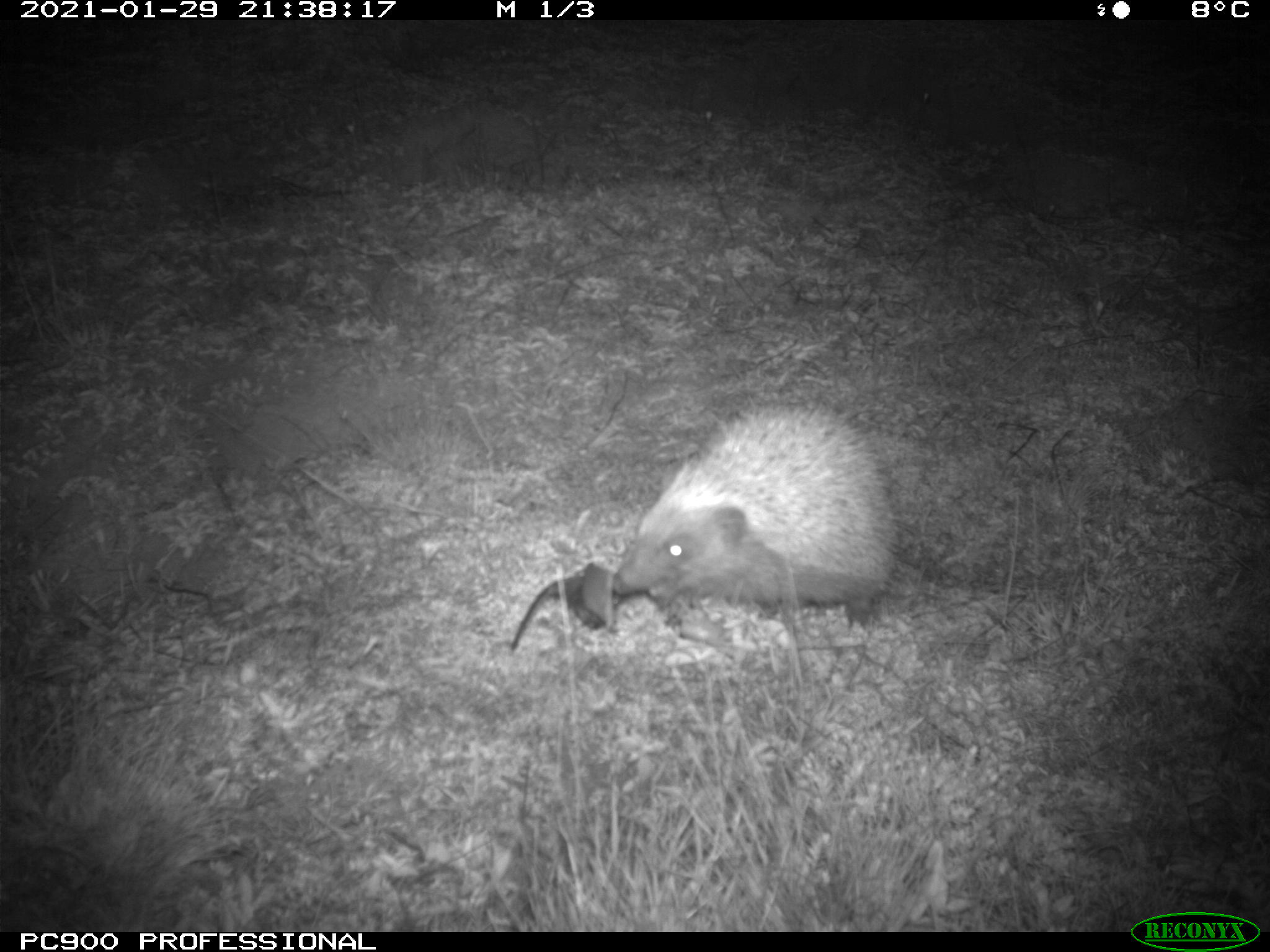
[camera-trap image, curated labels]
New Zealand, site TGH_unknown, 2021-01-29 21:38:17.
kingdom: Animalia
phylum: Chordata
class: Mammalia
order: Eulipotyphla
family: Erinaceidae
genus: Erinaceus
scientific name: Erinaceus europaeus europaeus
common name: european hedgehog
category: hedgehog